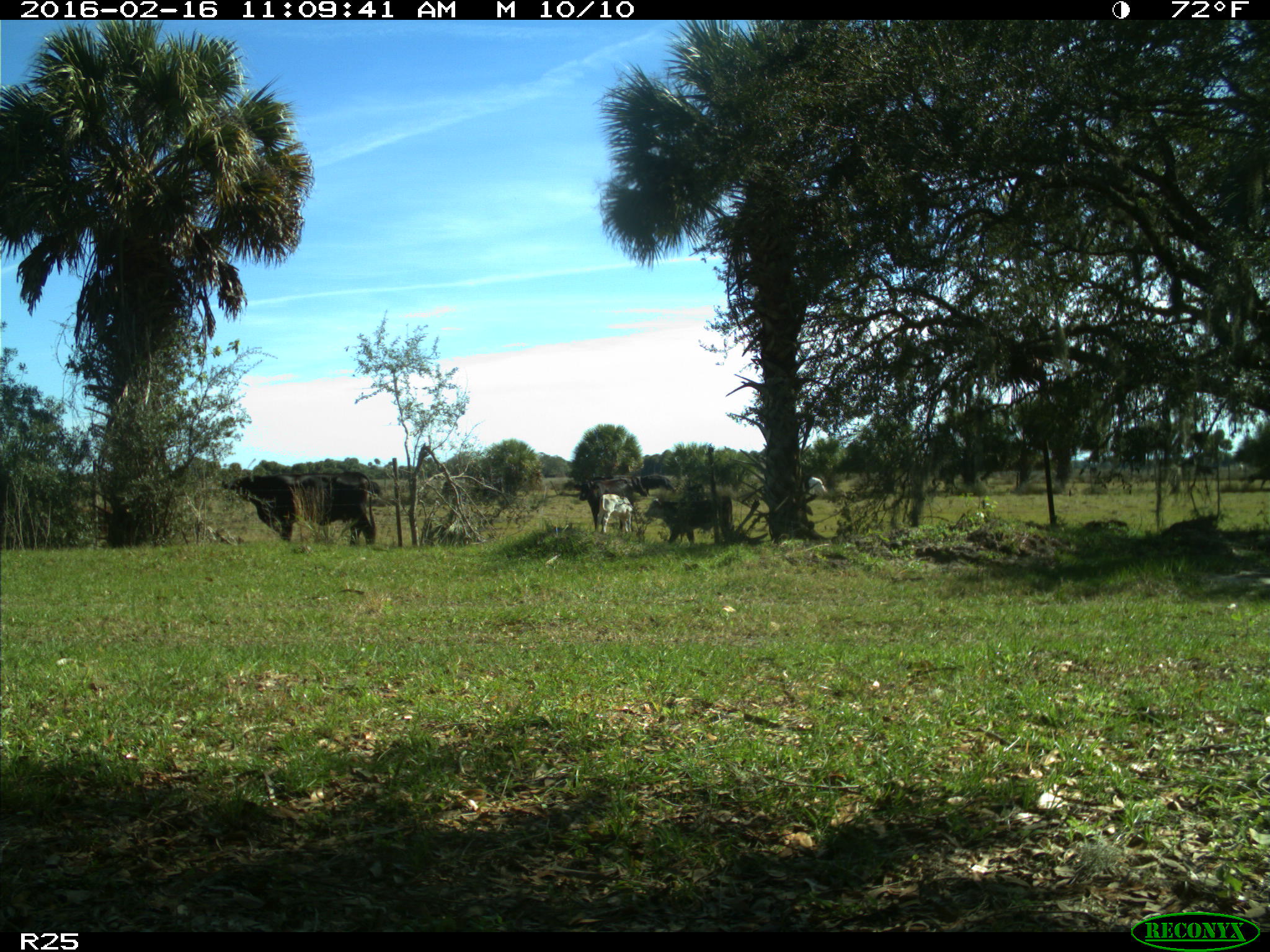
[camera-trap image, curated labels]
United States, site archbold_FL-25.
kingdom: Animalia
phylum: Chordata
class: Mammalia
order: Artiodactyla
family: Bovidae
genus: Bos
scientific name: Bos taurus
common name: domestic cow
Bos taurus (domestic cow).